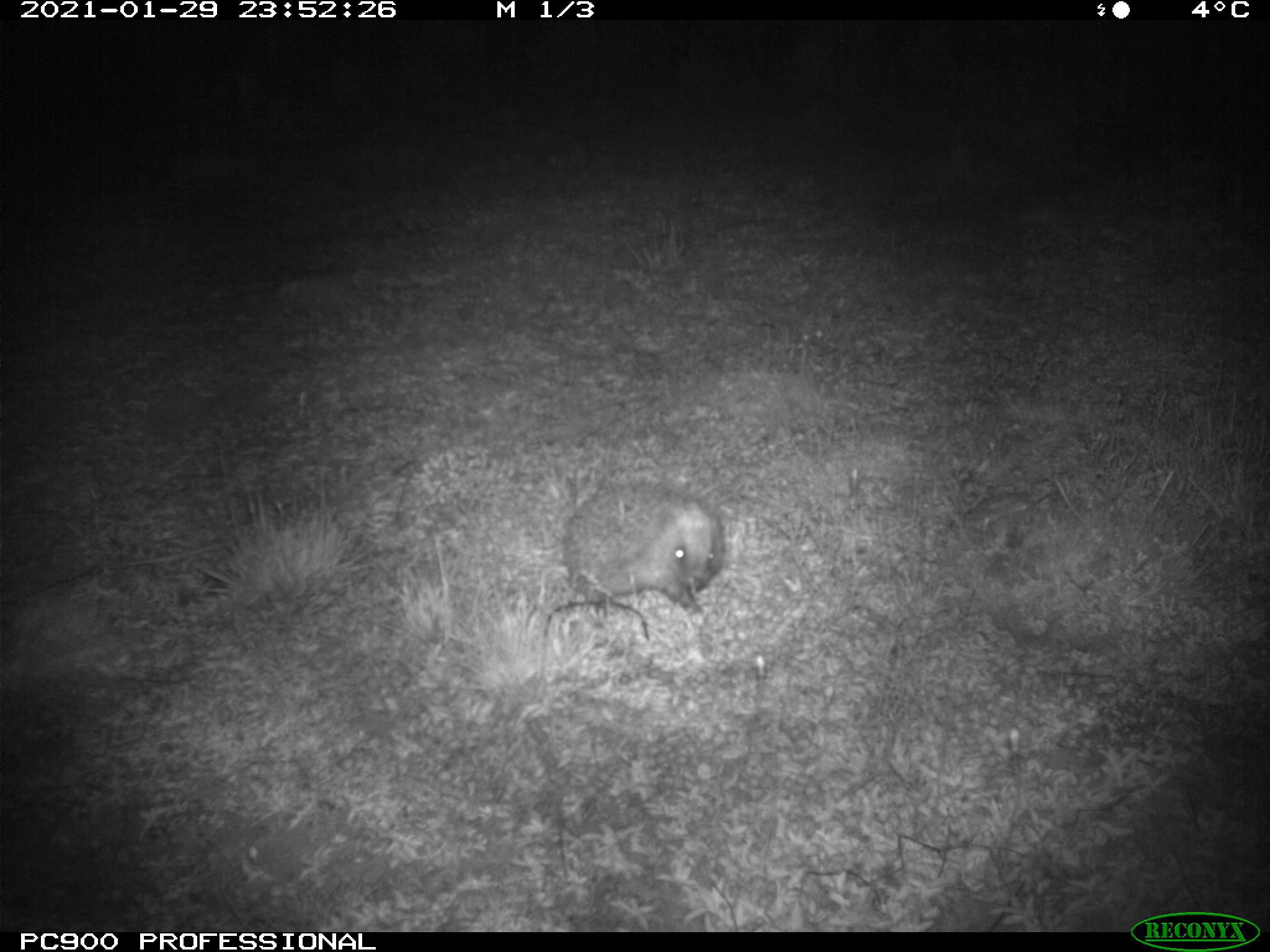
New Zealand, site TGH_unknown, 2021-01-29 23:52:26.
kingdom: Animalia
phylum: Chordata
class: Mammalia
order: Eulipotyphla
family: Erinaceidae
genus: Erinaceus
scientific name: Erinaceus europaeus europaeus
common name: european hedgehog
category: hedgehog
Hedgehog (european hedgehog) (Erinaceus europaeus europaeus).